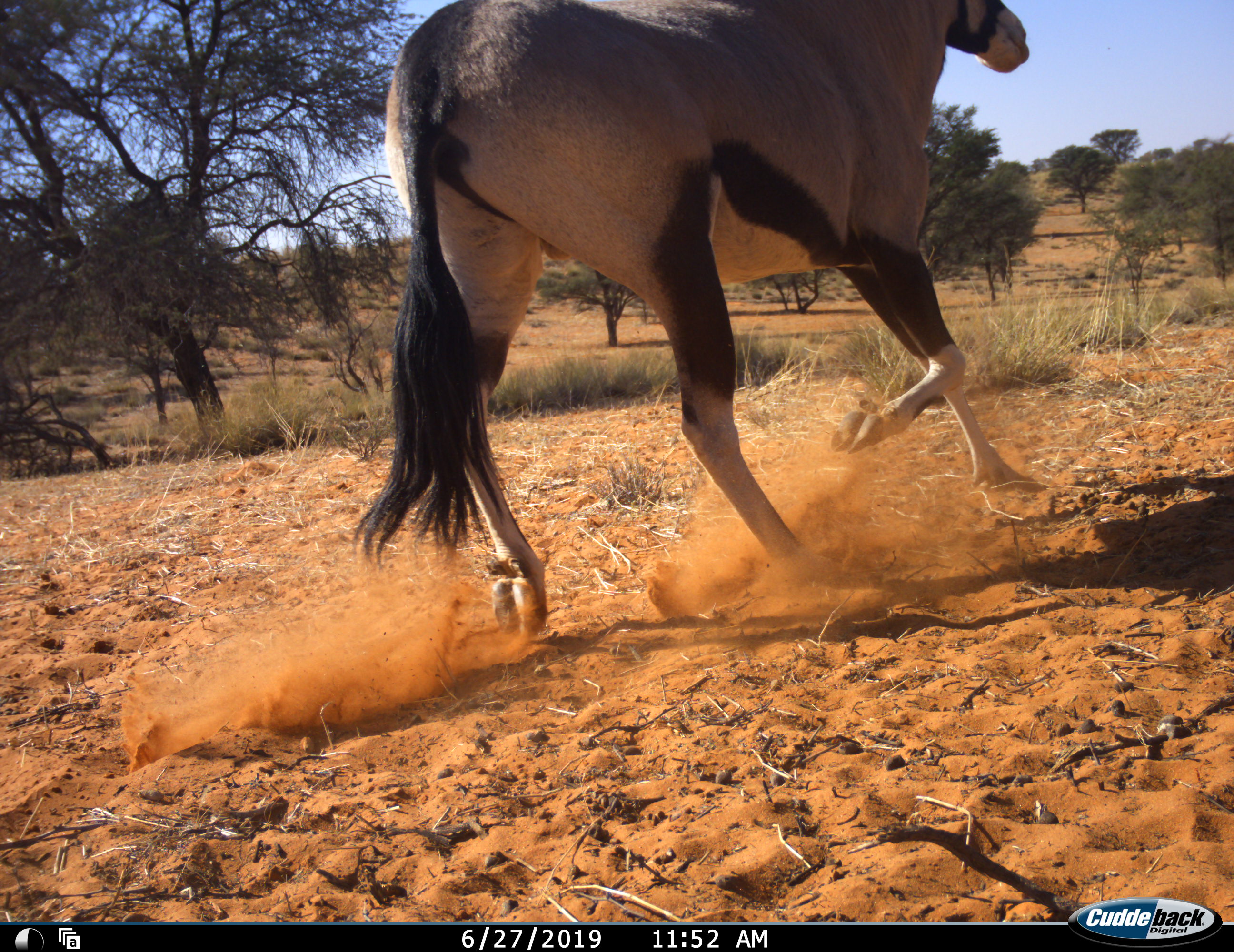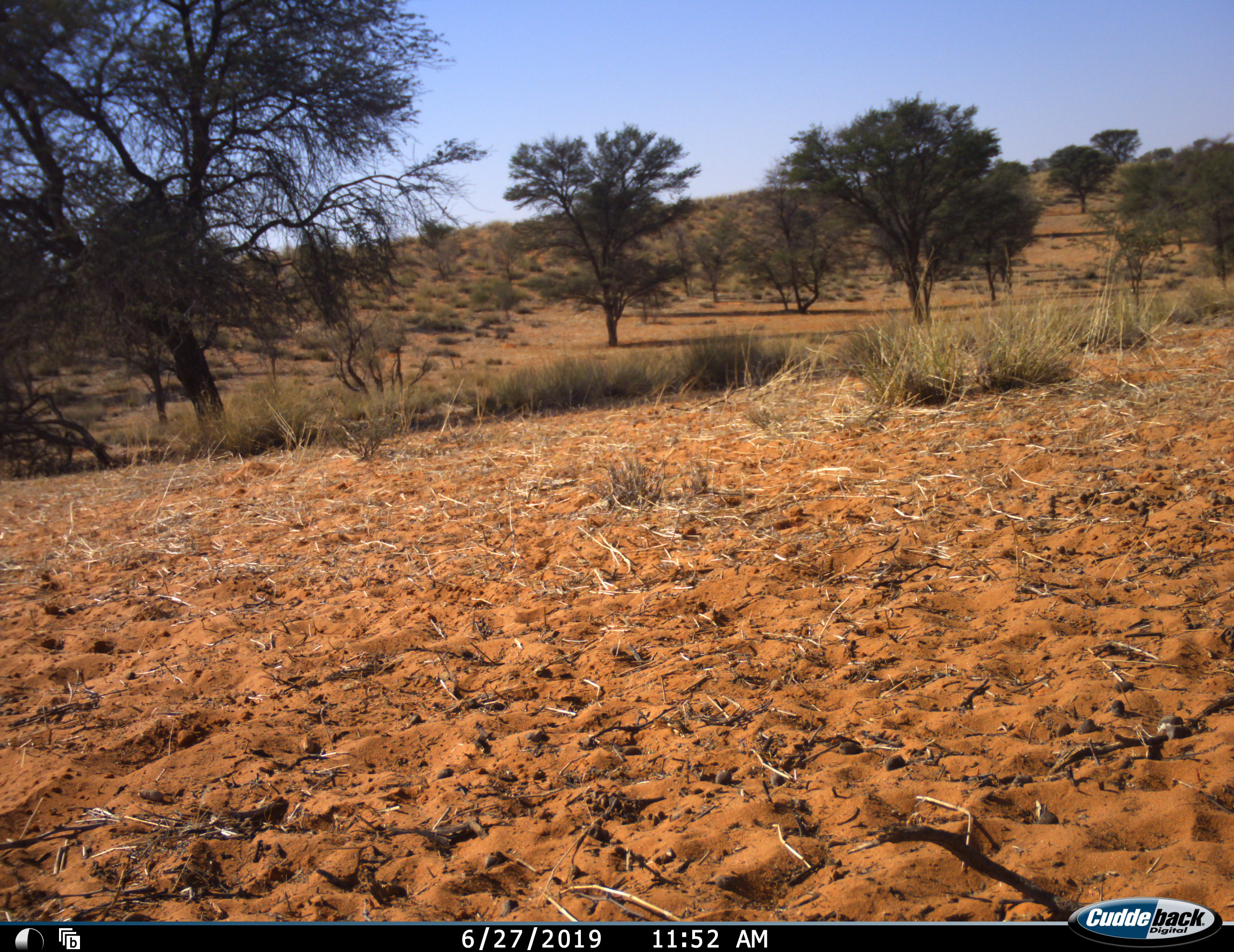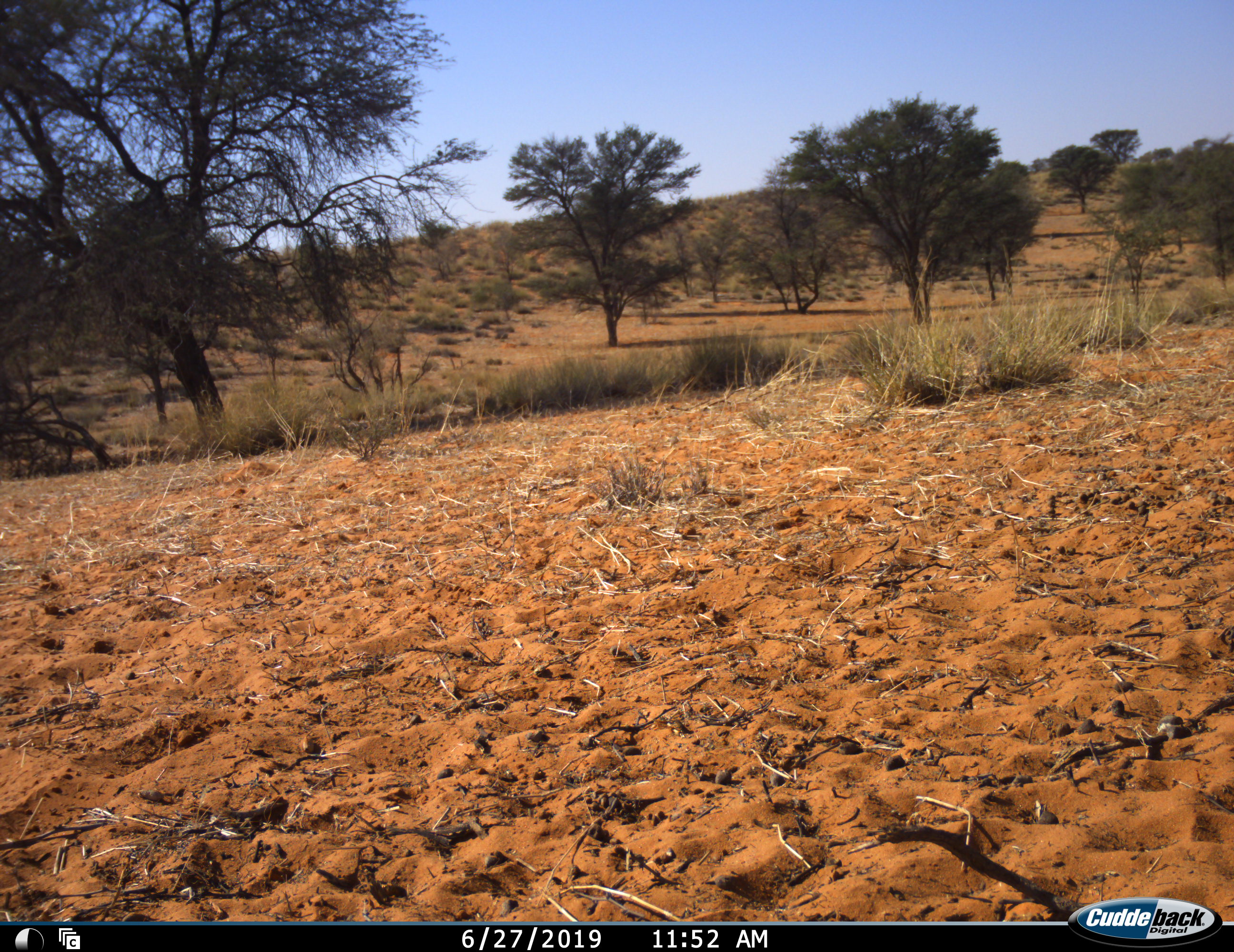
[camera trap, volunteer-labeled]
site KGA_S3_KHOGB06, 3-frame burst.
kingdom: Animalia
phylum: Chordata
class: Mammalia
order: Artiodactyla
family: Bovidae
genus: Oryx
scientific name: Oryx gazella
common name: gemsbok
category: oryx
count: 1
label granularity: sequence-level